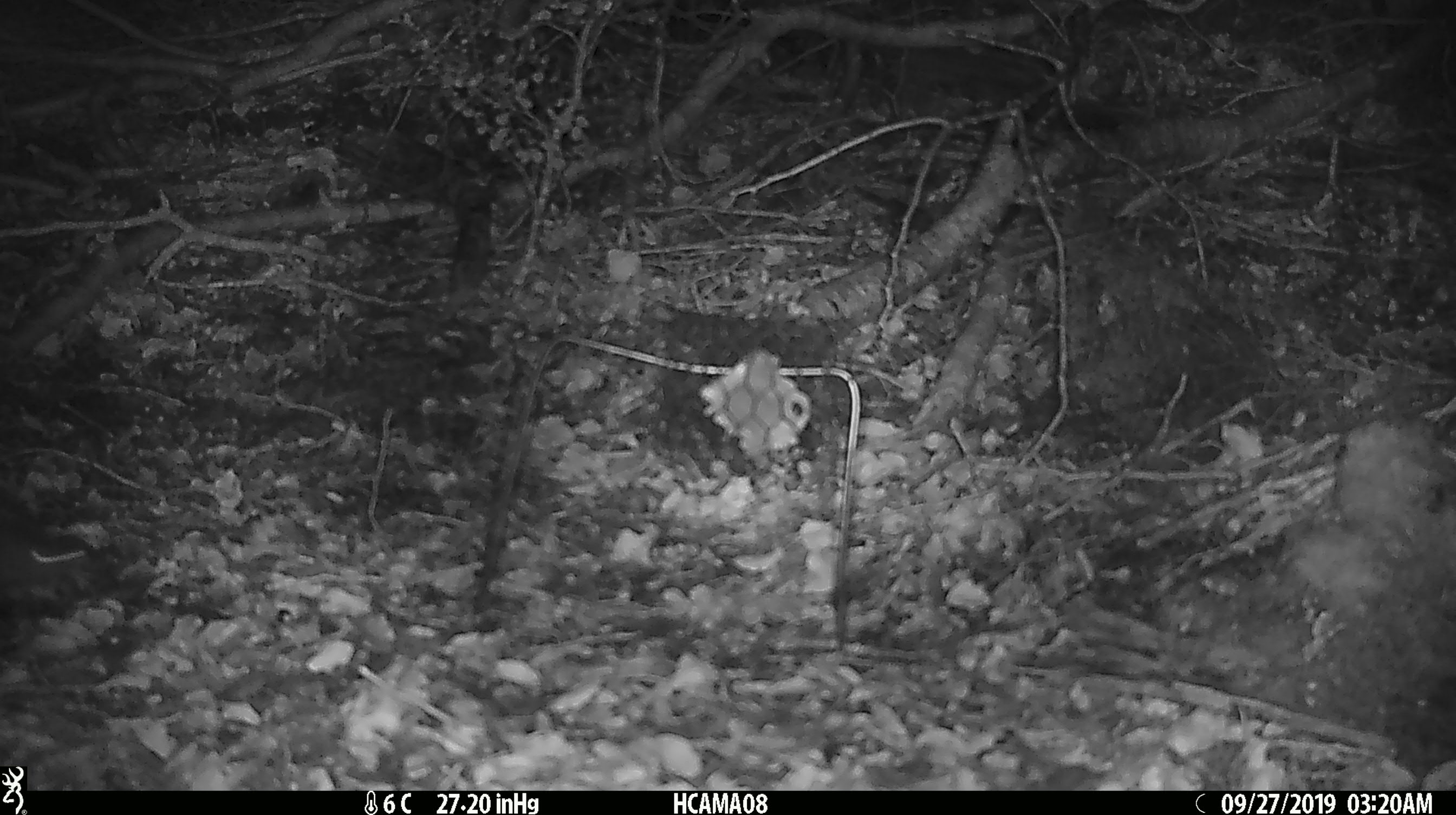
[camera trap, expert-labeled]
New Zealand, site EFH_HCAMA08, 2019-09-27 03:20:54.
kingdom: Animalia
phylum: Chordata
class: Mammalia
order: Rodentia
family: Muridae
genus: Mus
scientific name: Mus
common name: mouse